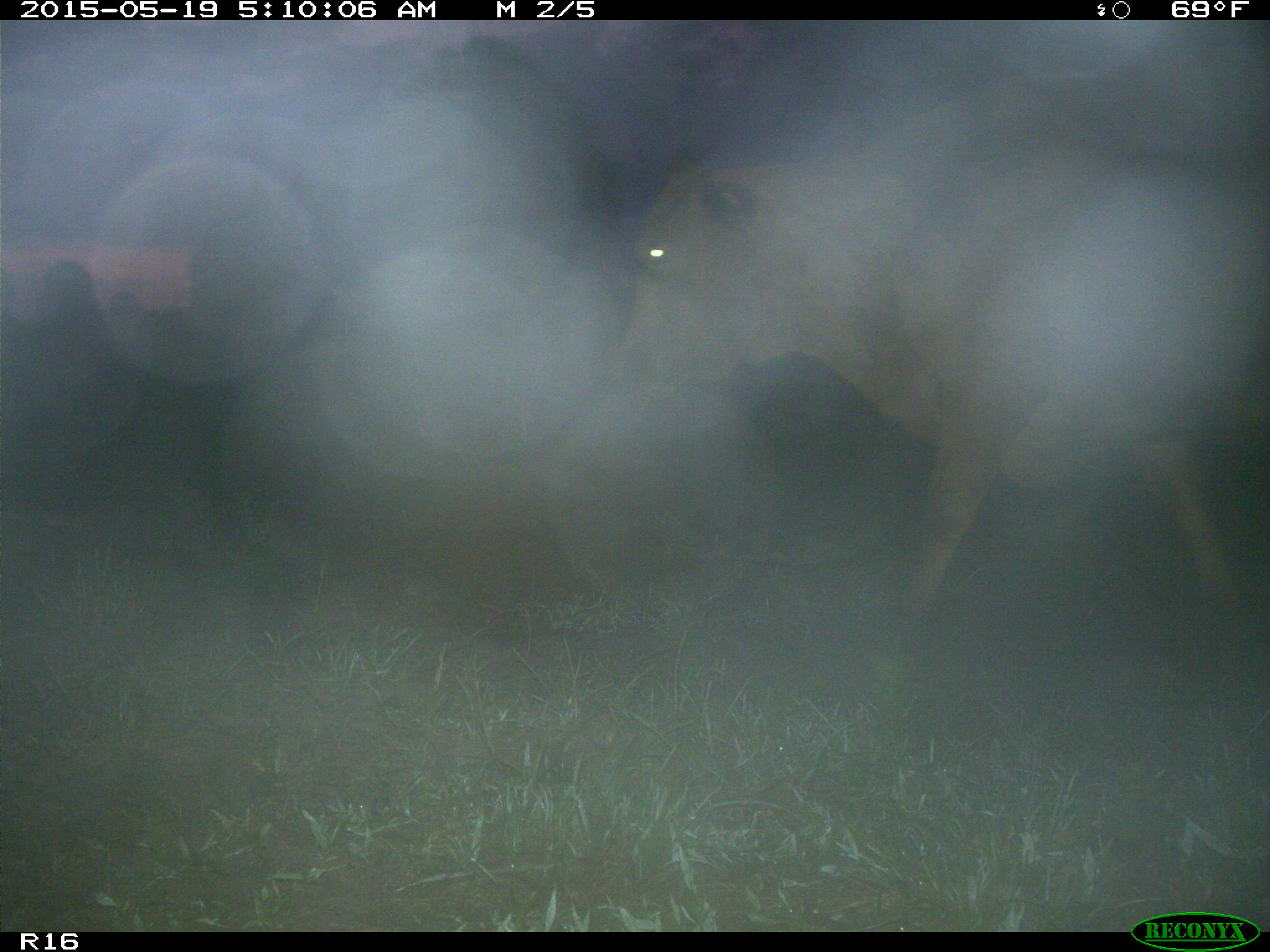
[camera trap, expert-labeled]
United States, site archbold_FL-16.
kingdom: Animalia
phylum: Chordata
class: Mammalia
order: Artiodactyla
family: Bovidae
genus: Bos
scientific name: Bos taurus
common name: domestic cow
Bos taurus (domestic cow).